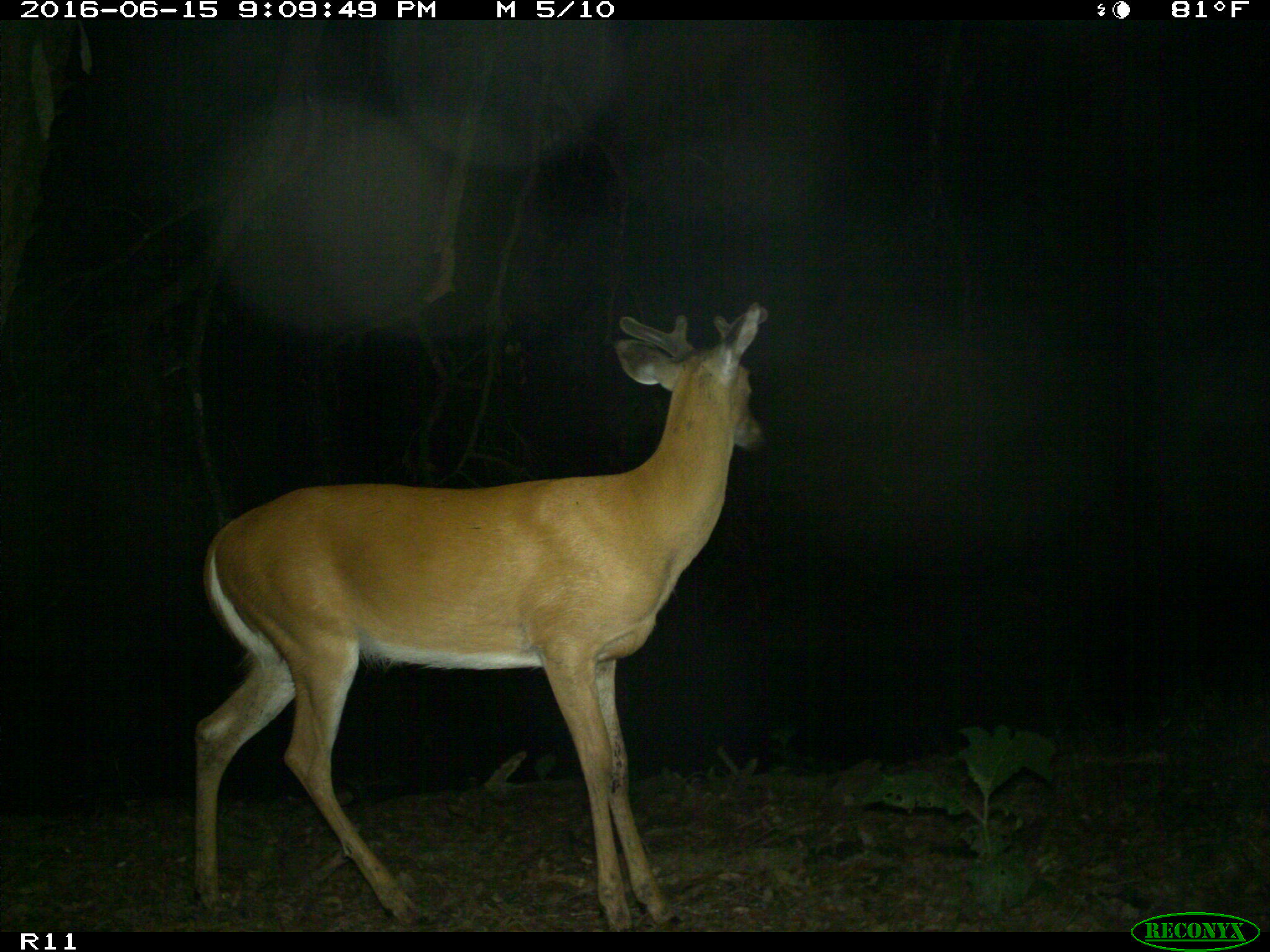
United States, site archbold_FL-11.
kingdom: Animalia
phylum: Chordata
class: Mammalia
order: Artiodactyla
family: Cervidae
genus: Odocoileus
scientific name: Odocoileus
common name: deer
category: unidentified deer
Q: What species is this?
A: Unidentified deer (deer) (Odocoileus).